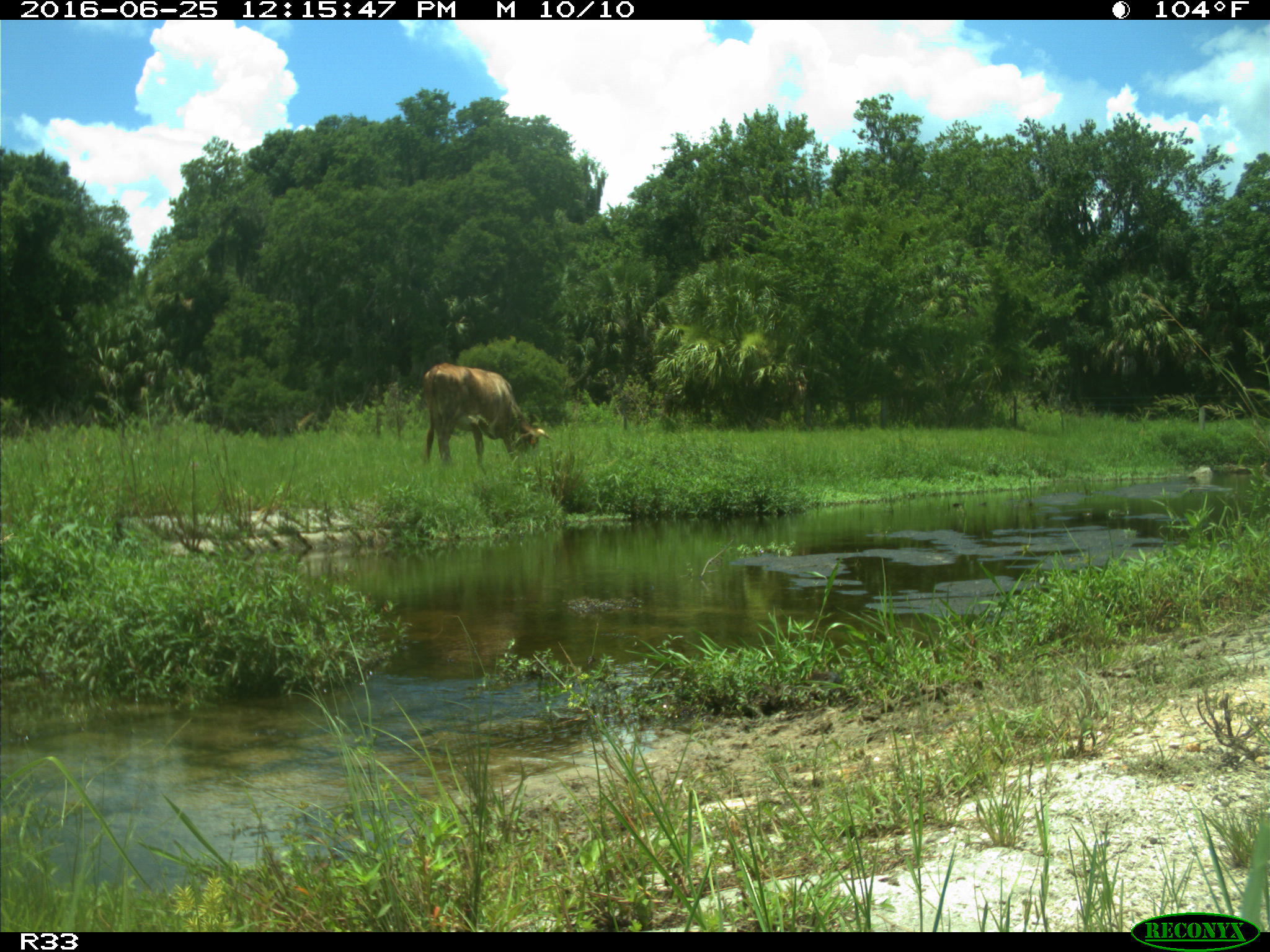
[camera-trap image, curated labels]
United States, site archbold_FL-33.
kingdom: Animalia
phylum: Chordata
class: Mammalia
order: Artiodactyla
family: Bovidae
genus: Bos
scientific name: Bos taurus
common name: domestic cow